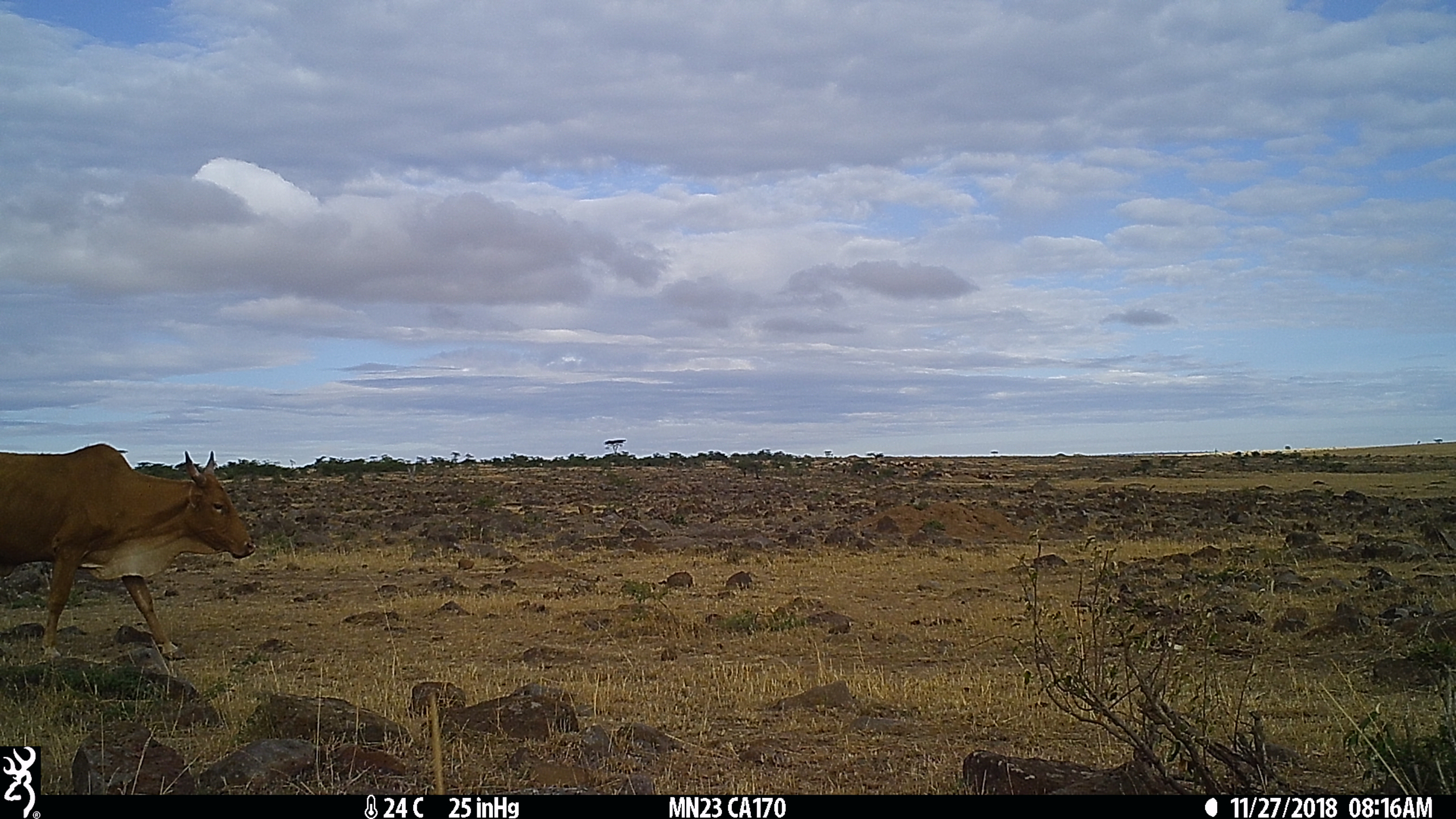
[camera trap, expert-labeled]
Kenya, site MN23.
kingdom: Animalia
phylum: Chordata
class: Mammalia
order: Artiodactyla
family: Bovidae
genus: Bos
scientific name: Bos taurus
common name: cattle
Cattle (Bos taurus).